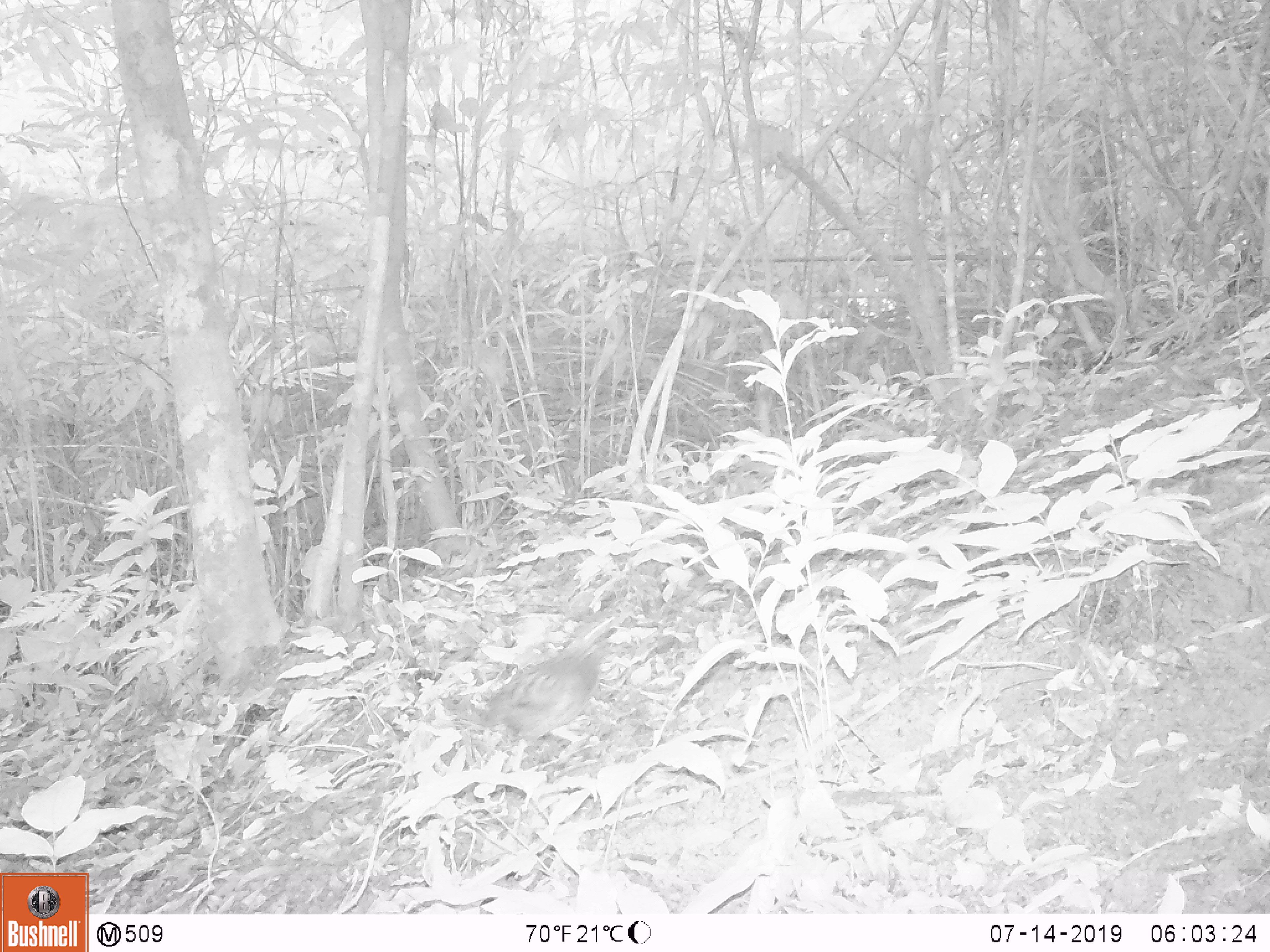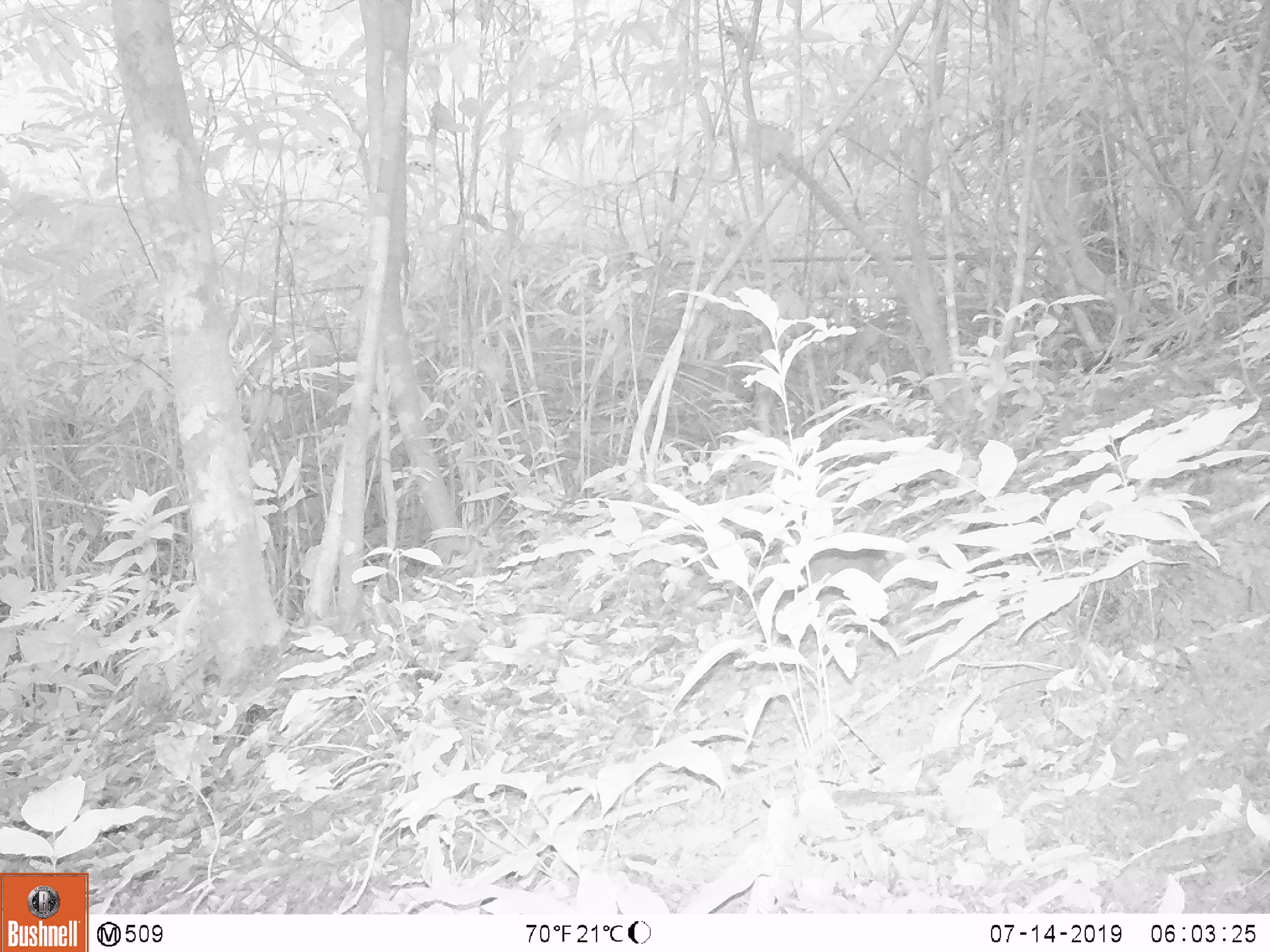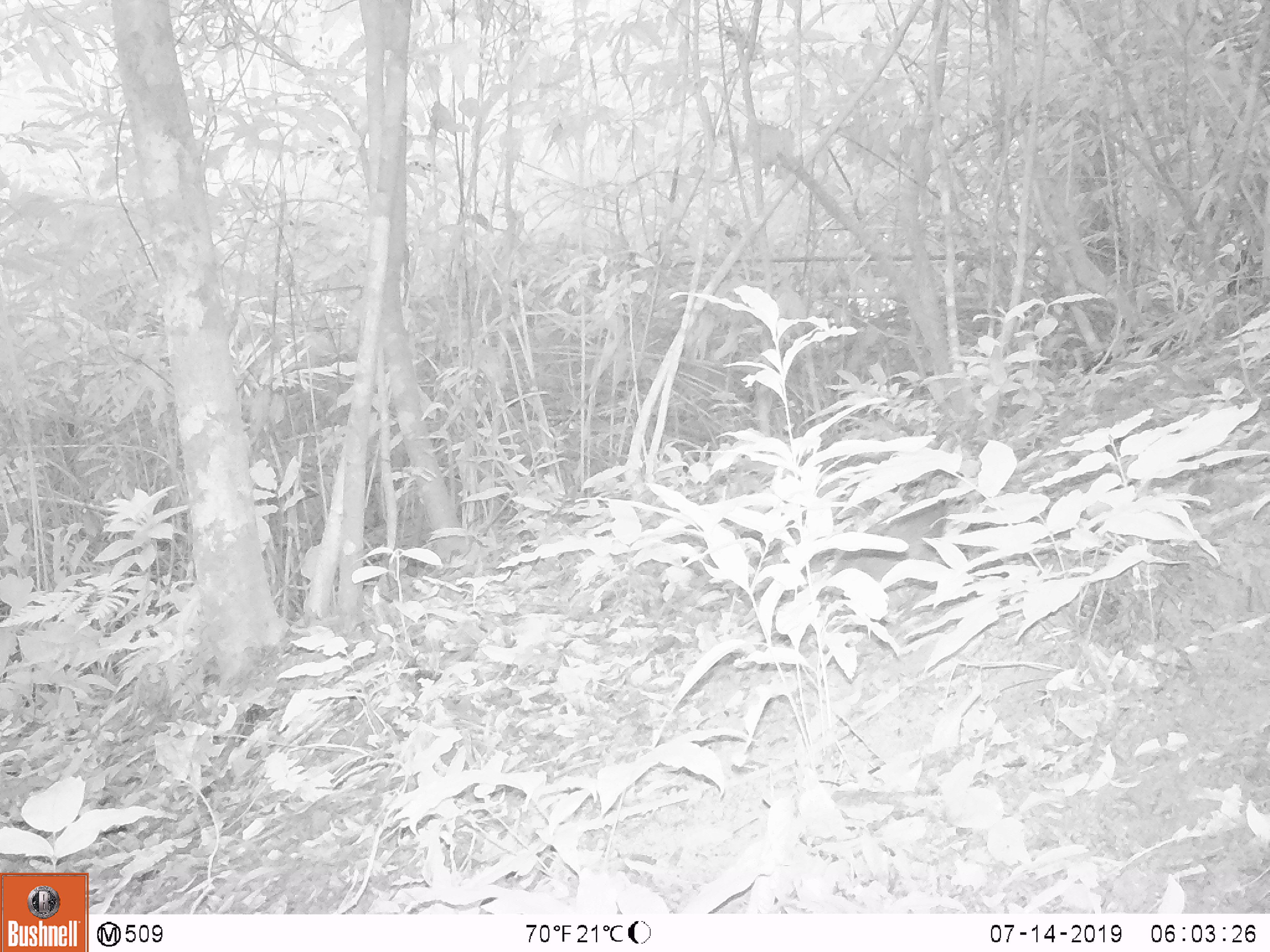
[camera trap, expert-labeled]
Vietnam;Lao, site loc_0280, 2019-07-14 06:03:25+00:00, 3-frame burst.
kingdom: Animalia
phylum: Chordata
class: Aves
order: Galliformes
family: Phasianidae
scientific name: Phasianidae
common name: partridge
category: unidentified partridge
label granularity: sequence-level